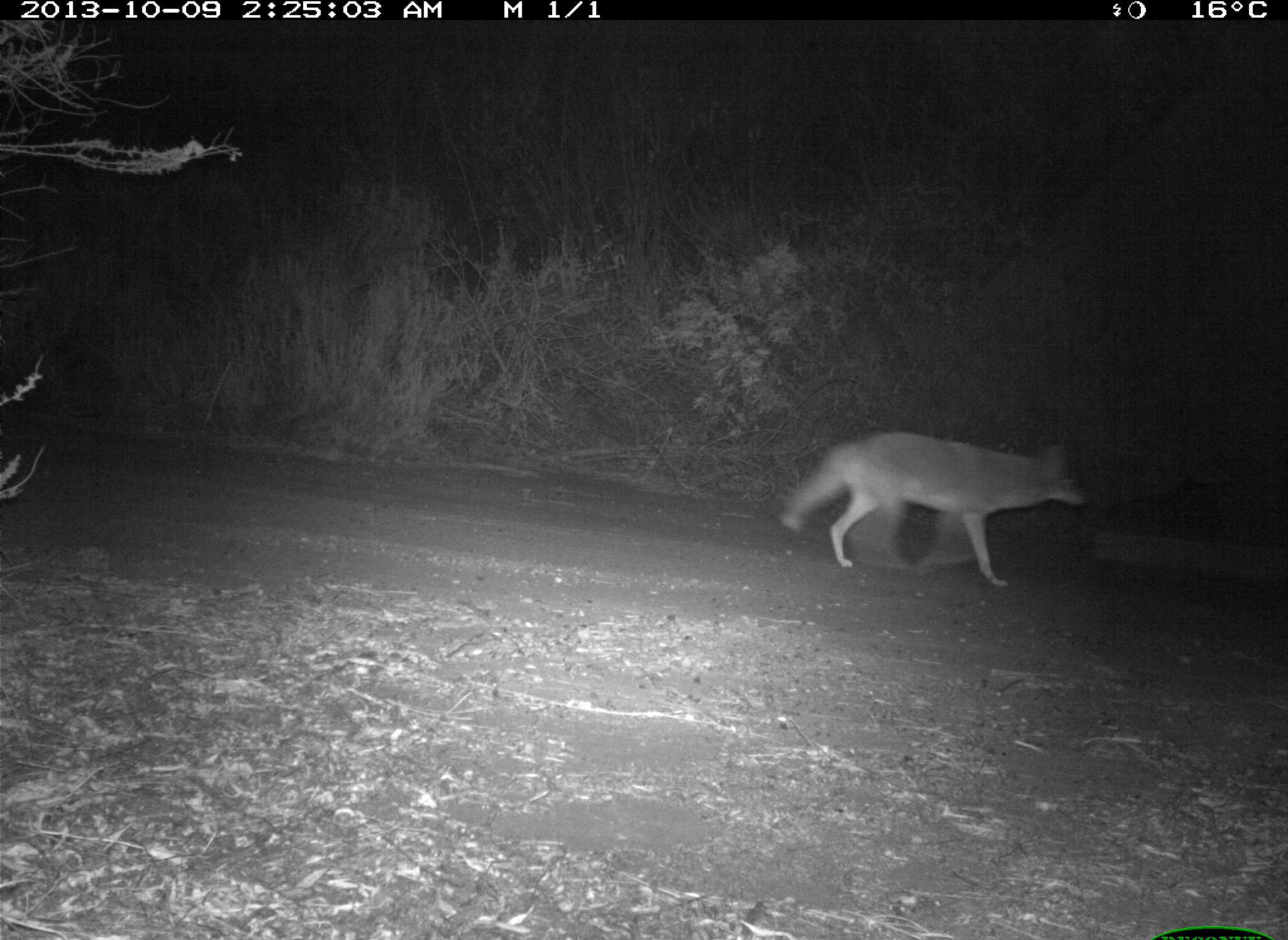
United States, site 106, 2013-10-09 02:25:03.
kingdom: Animalia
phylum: Chordata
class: Mammalia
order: Carnivora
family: Canidae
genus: Canis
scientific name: Canis latrans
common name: coyote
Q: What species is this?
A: Coyote (Canis latrans).